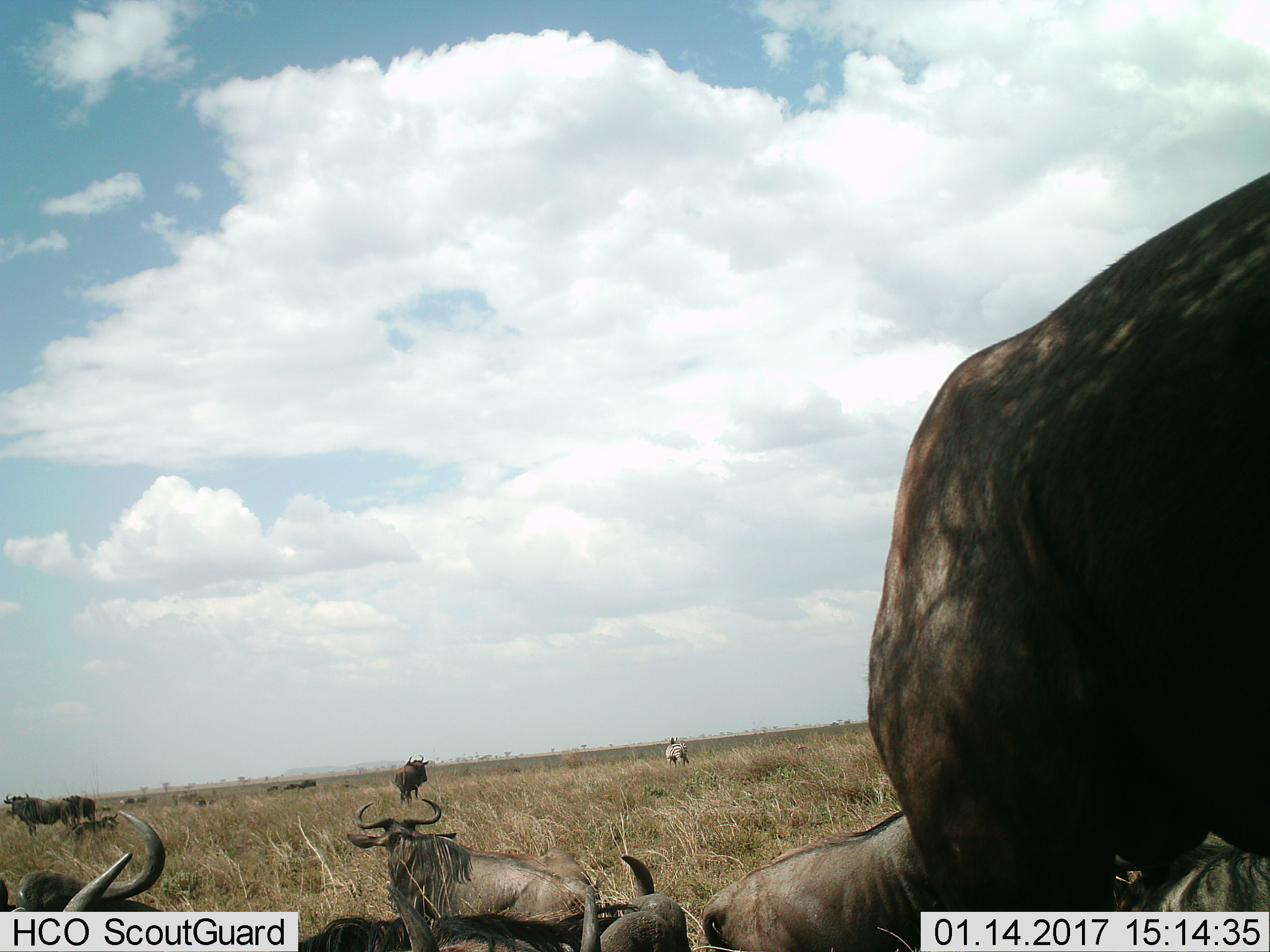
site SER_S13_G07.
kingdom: Animalia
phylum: Chordata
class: Mammalia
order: Artiodactyla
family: Bovidae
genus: Connochaetes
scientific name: Connochaetes taurinus taurinus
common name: blue wildebeest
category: wildebeestblue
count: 11-50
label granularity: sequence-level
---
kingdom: Animalia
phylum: Chordata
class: Mammalia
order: Perissodactyla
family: Equidae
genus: Equus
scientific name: Equus quagga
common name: plains zebra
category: zebraplains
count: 1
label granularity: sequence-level